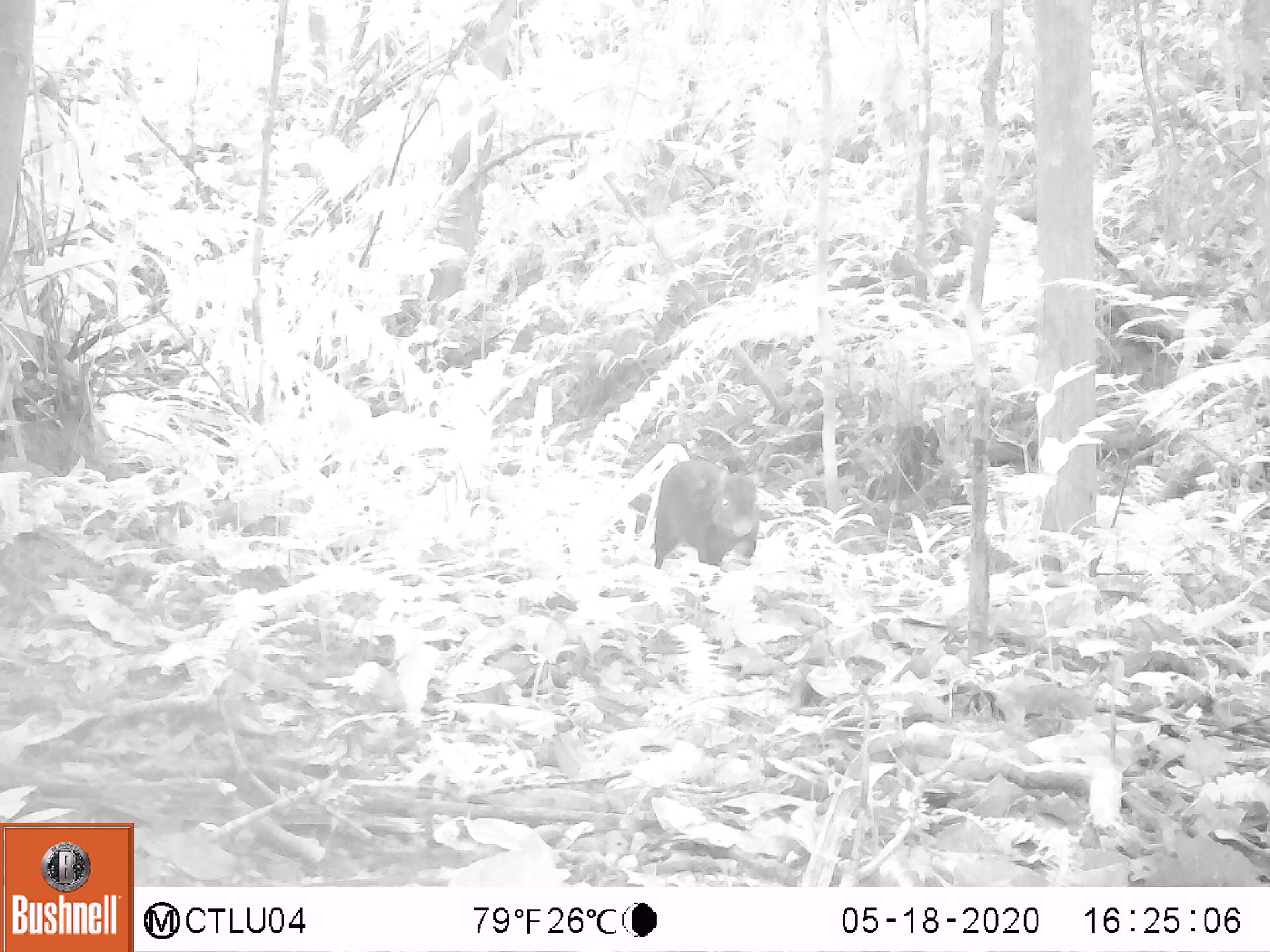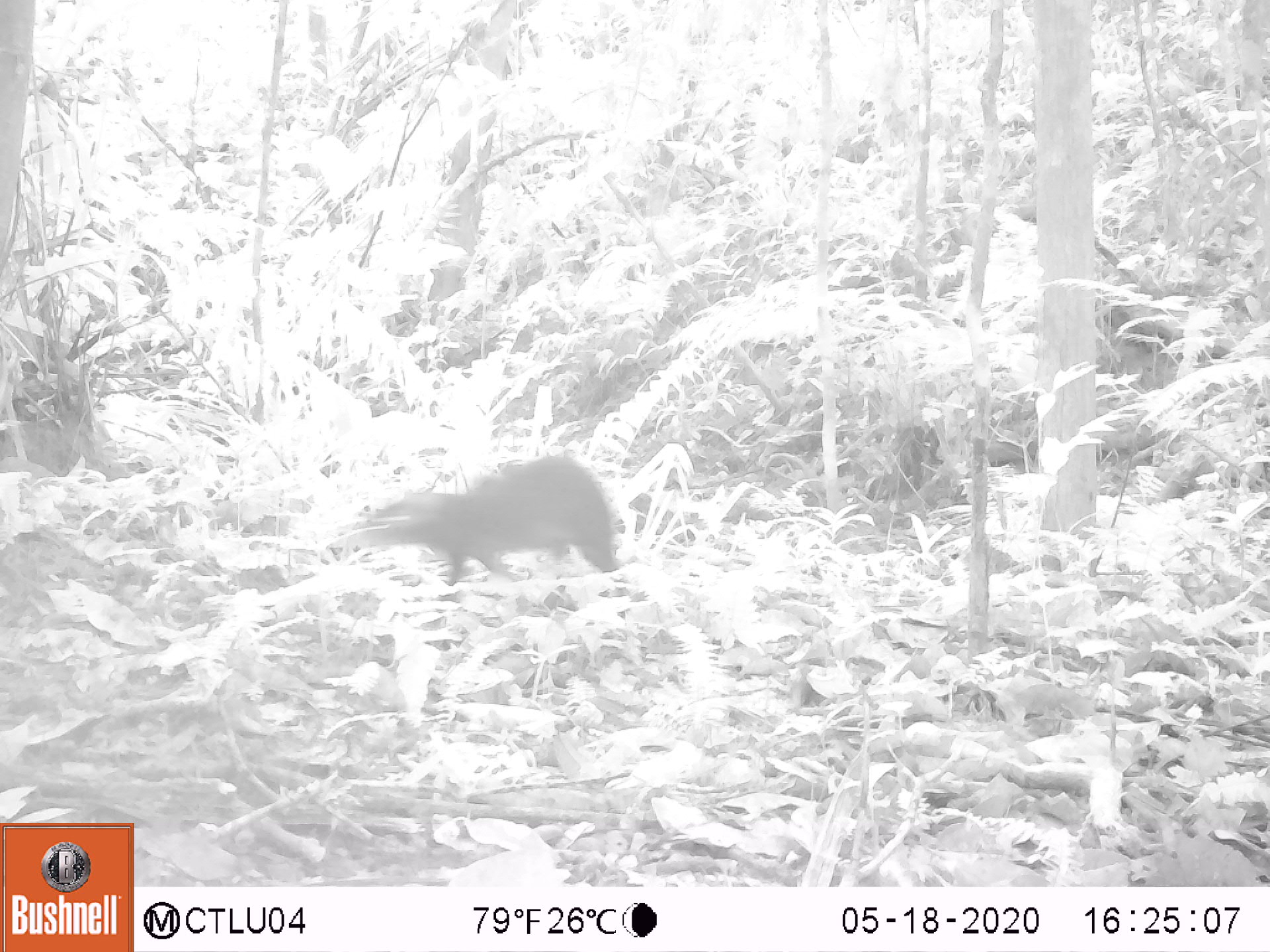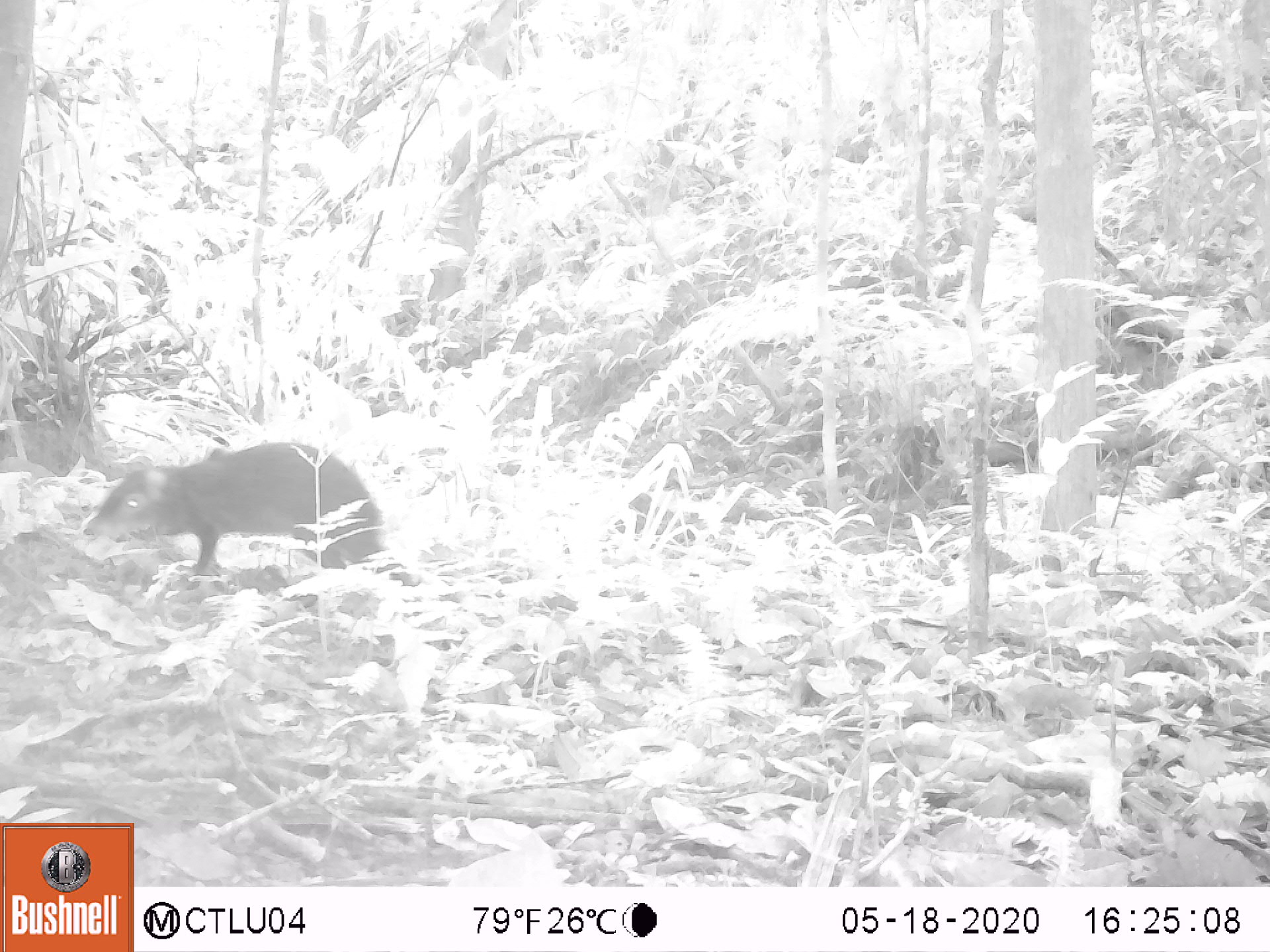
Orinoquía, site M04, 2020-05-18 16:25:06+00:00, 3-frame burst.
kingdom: Animalia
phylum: Chordata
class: Mammalia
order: Rodentia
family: Dasyproctidae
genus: Dasyprocta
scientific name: Dasyprocta fuliginosa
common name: black agouti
Black agouti (Dasyprocta fuliginosa).